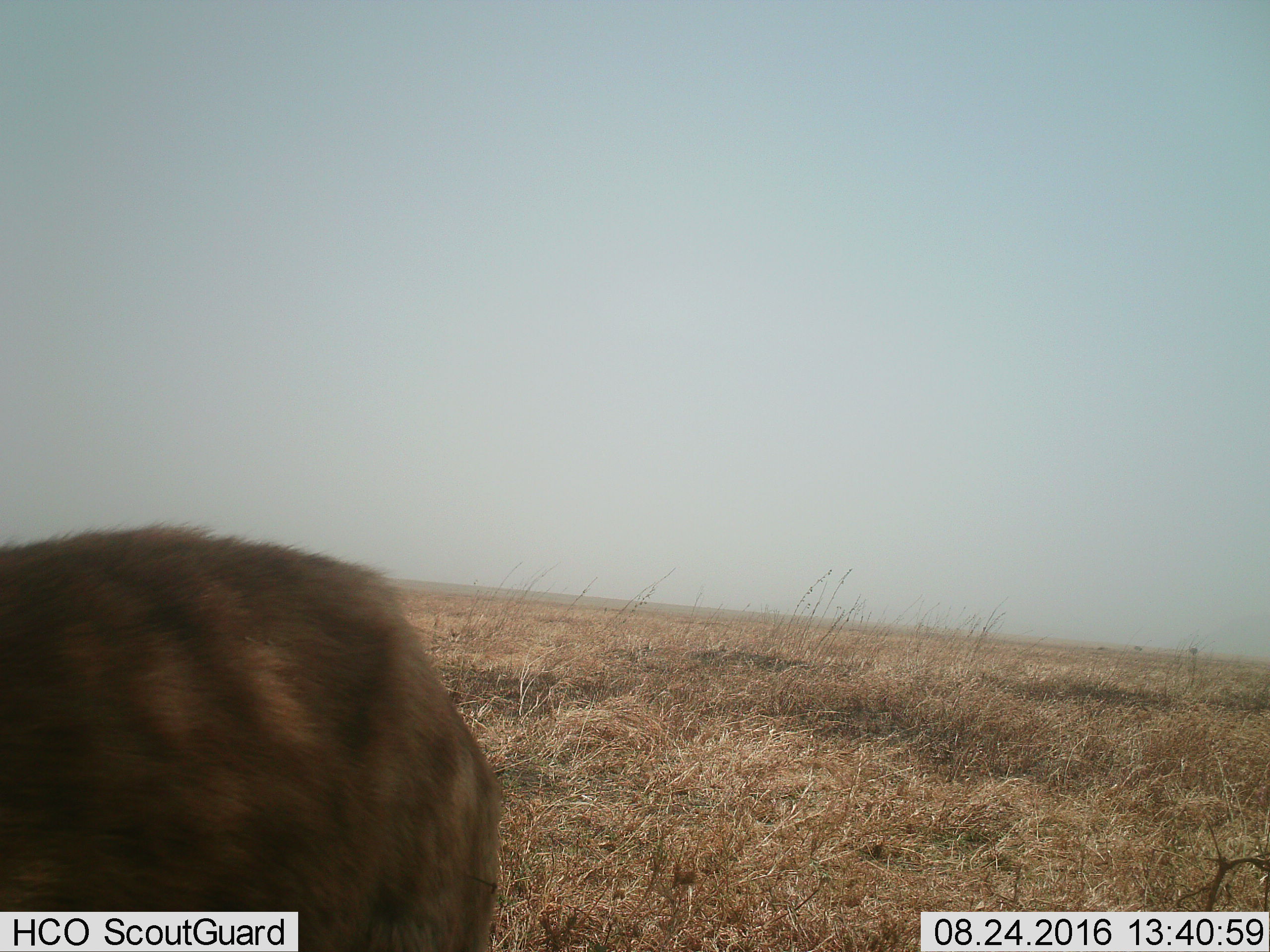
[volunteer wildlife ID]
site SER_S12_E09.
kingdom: Animalia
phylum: Chordata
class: Mammalia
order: Carnivora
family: Hyaenidae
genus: Crocuta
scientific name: Crocuta crocuta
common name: spotted hyena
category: hyenaspotted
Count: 1.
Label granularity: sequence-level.